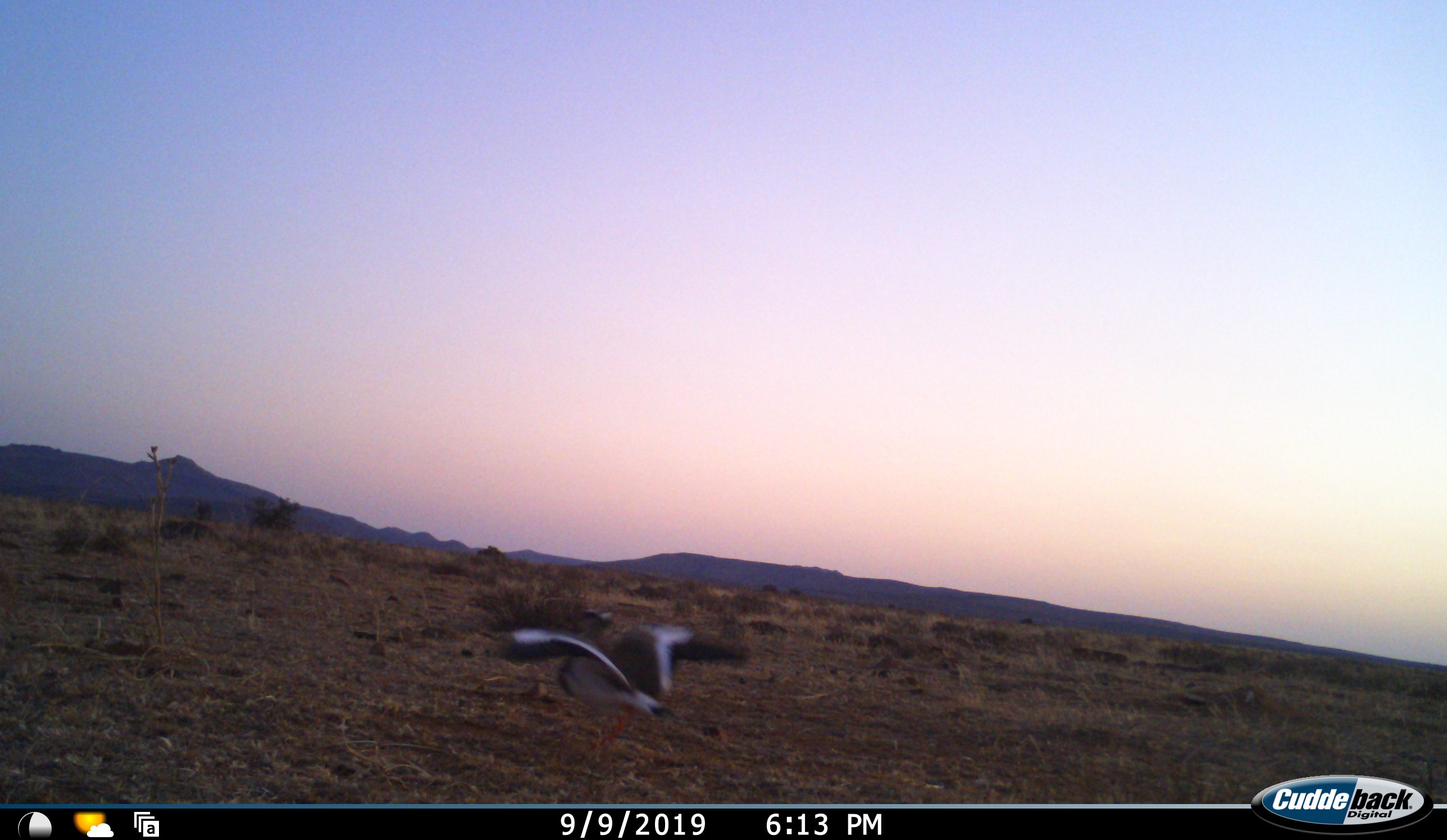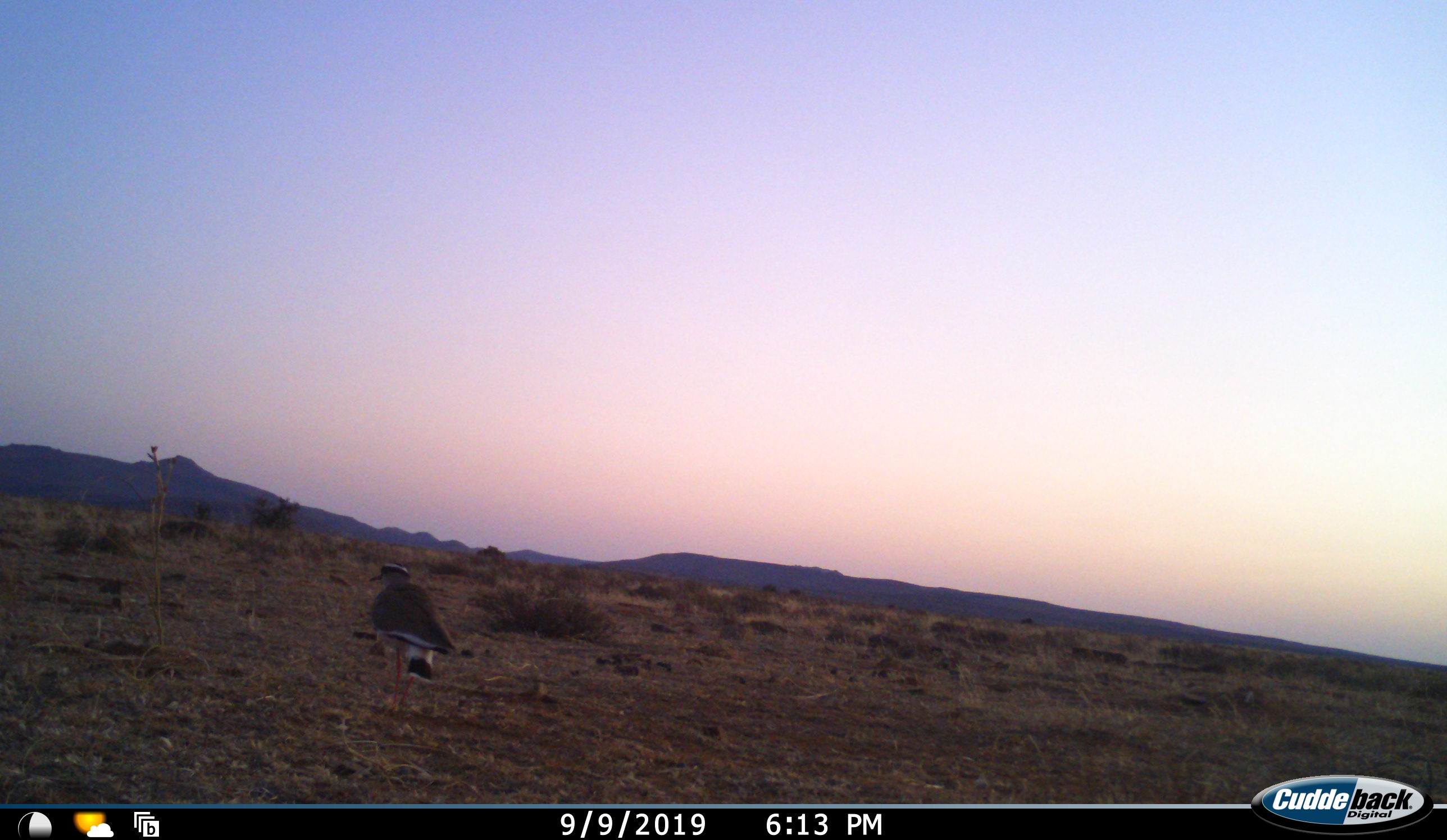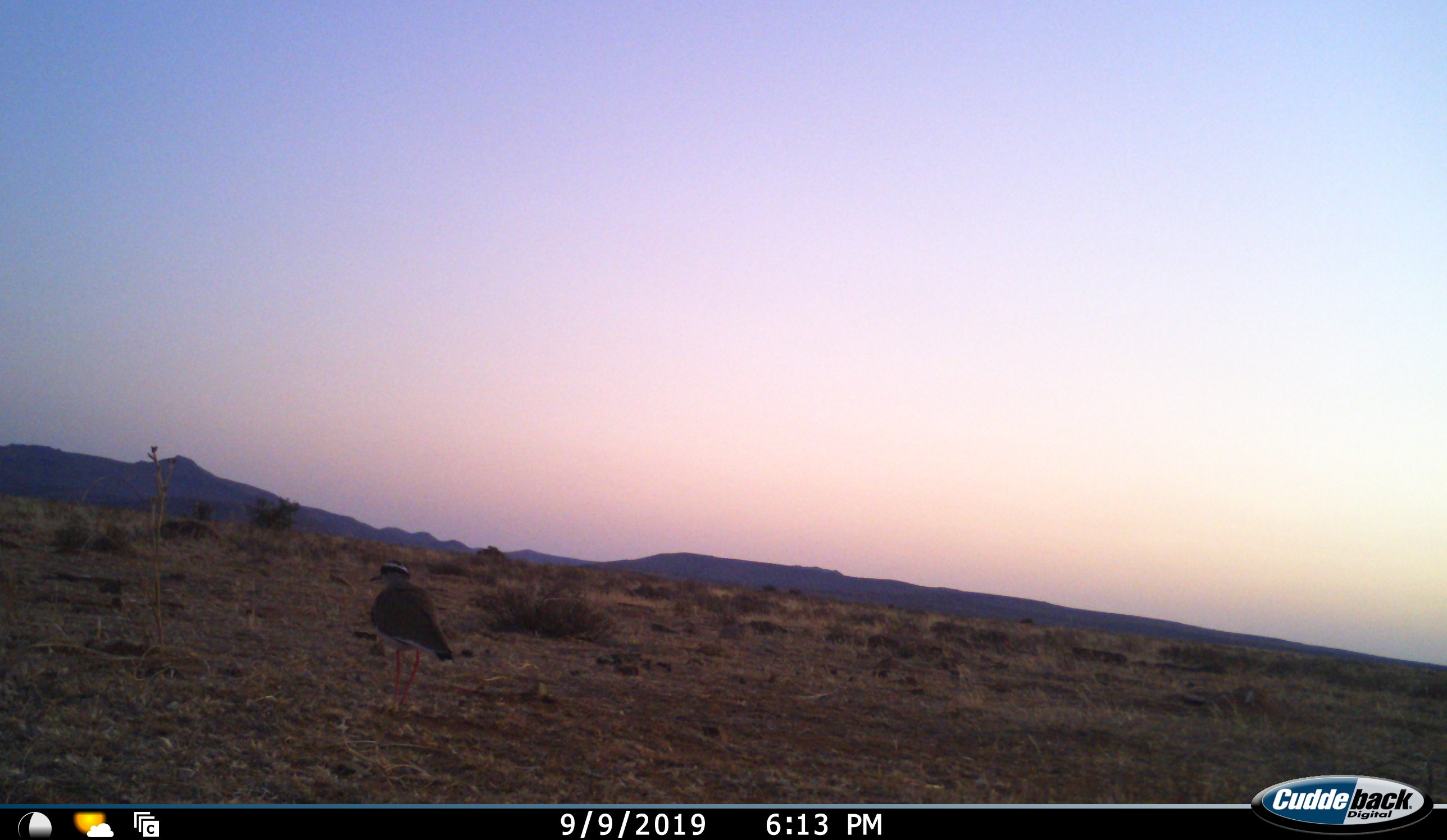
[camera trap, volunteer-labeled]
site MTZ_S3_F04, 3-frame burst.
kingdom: Animalia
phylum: Chordata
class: Aves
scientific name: Aves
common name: bird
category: birdother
Birdother (bird) (Aves), count 1. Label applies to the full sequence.